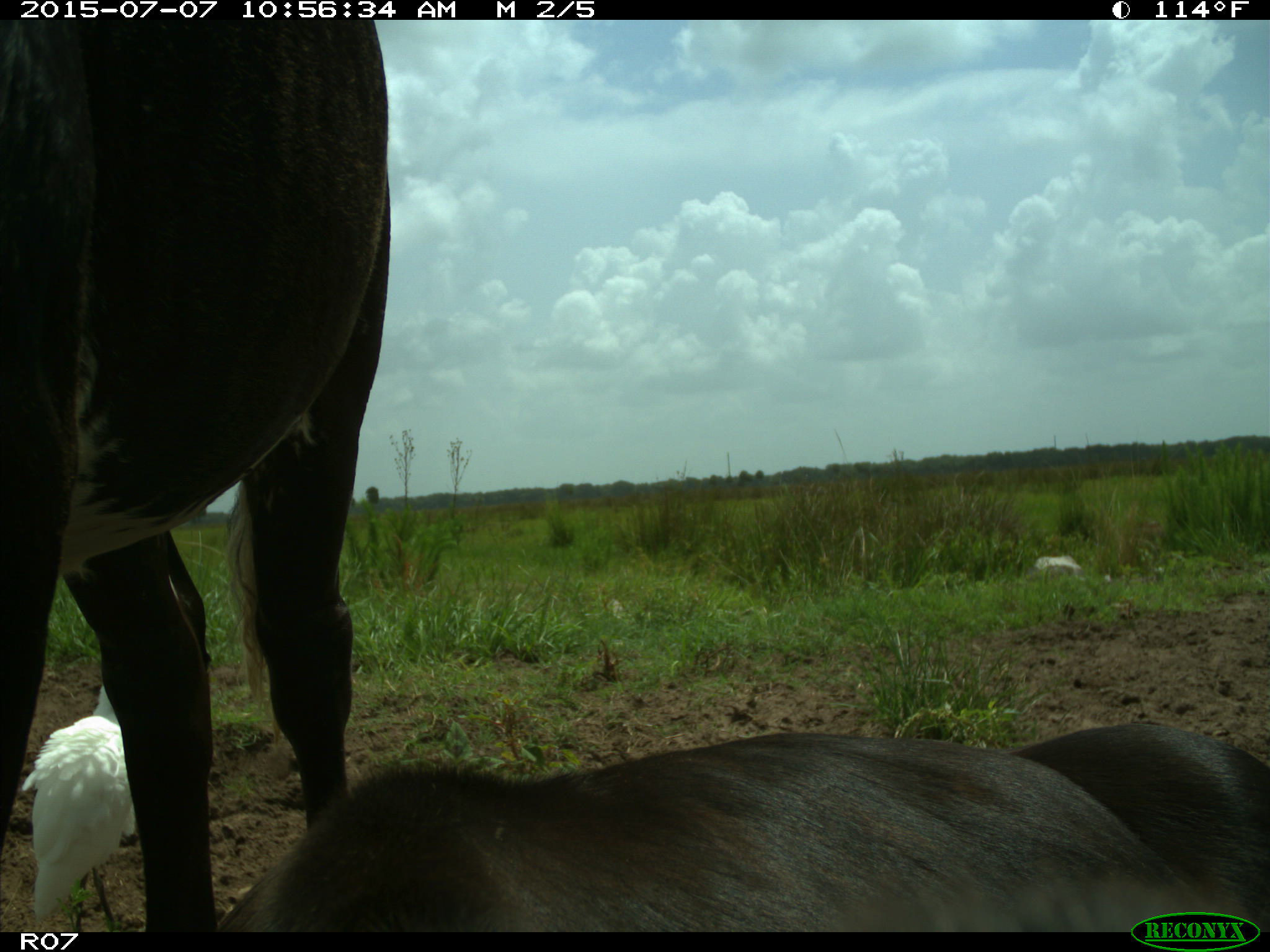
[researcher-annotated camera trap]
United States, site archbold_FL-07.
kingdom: Animalia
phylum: Chordata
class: Mammalia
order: Artiodactyla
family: Bovidae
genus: Bos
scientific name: Bos taurus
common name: domestic cow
Bos taurus (domestic cow).